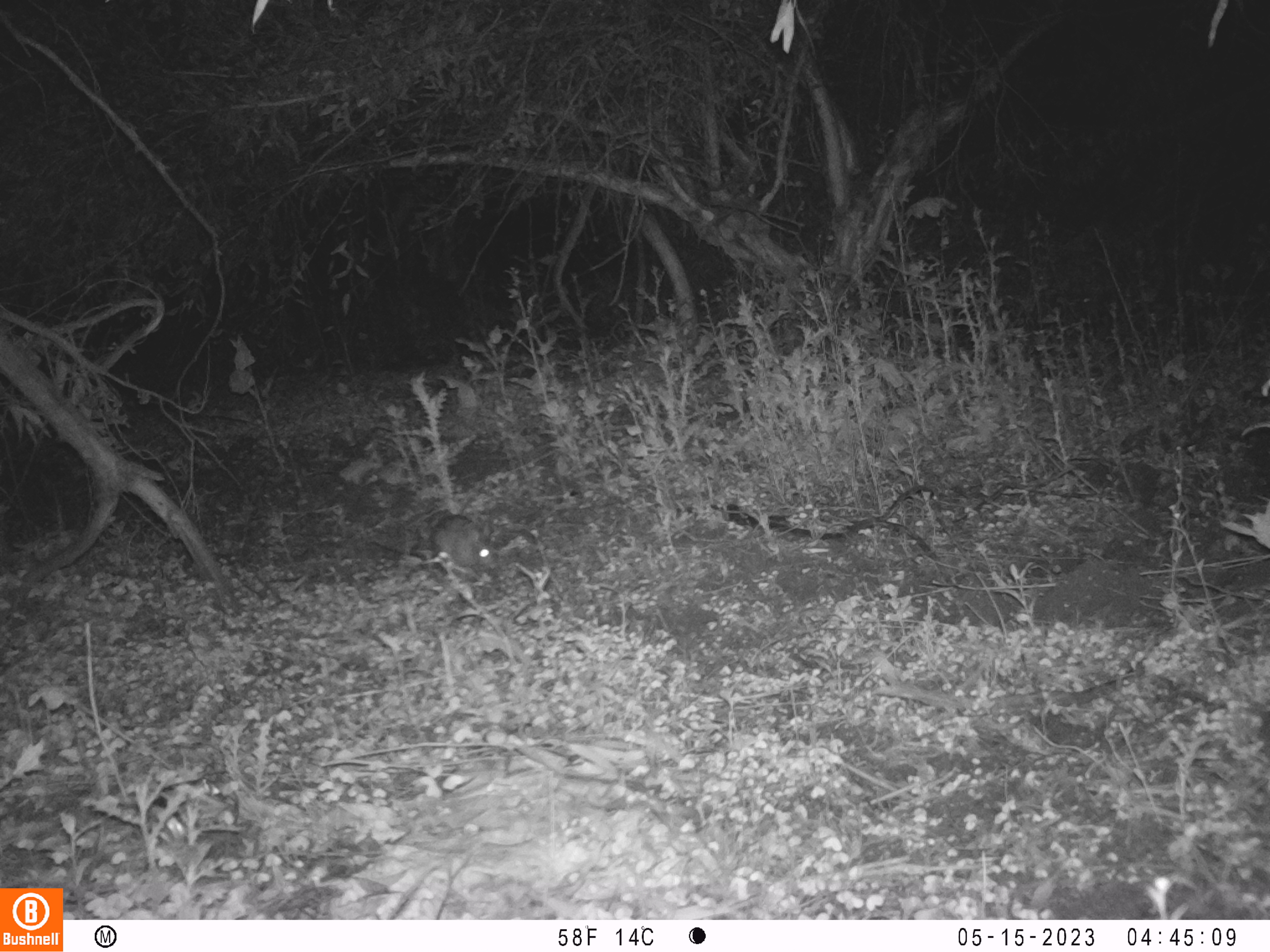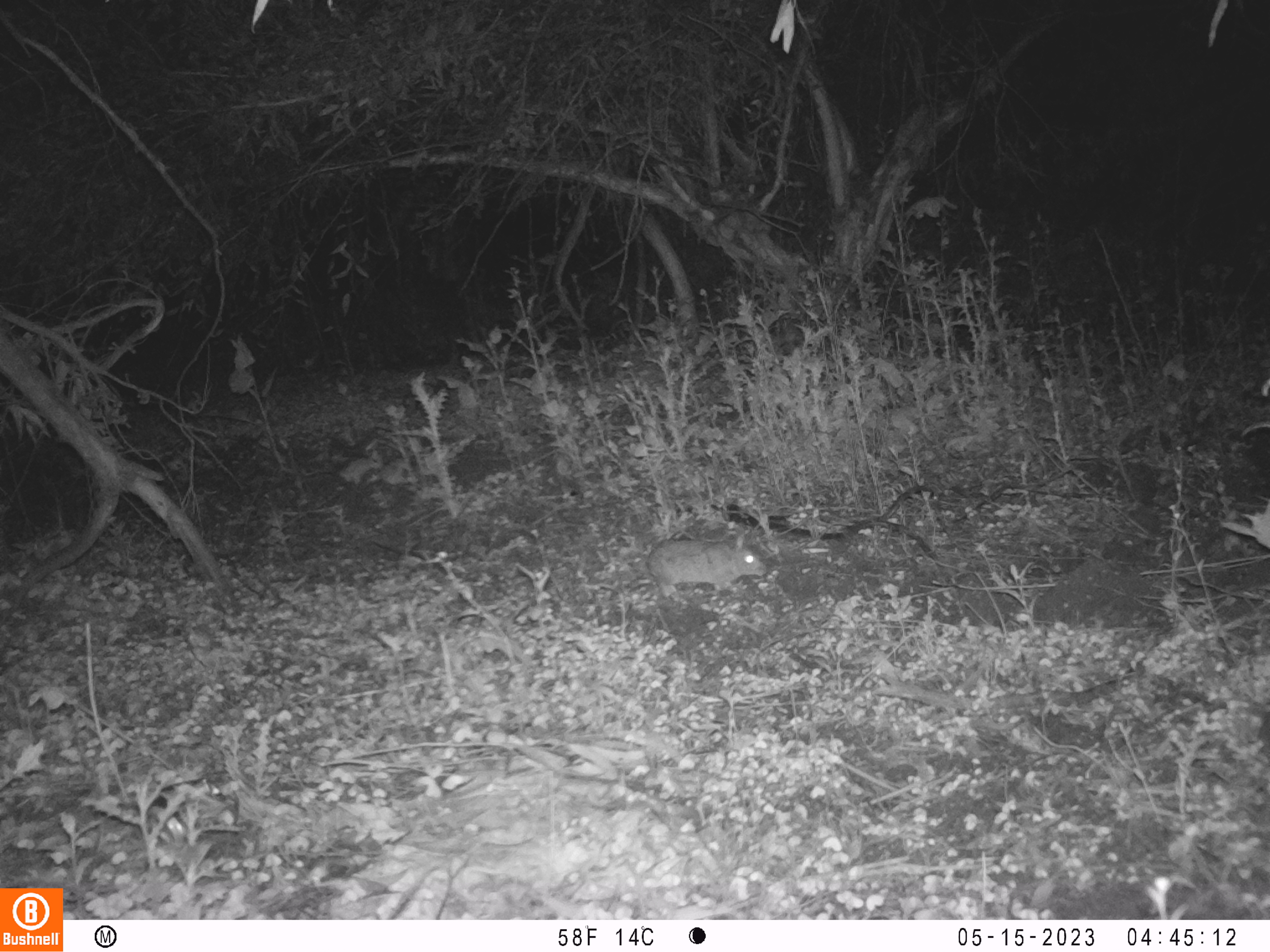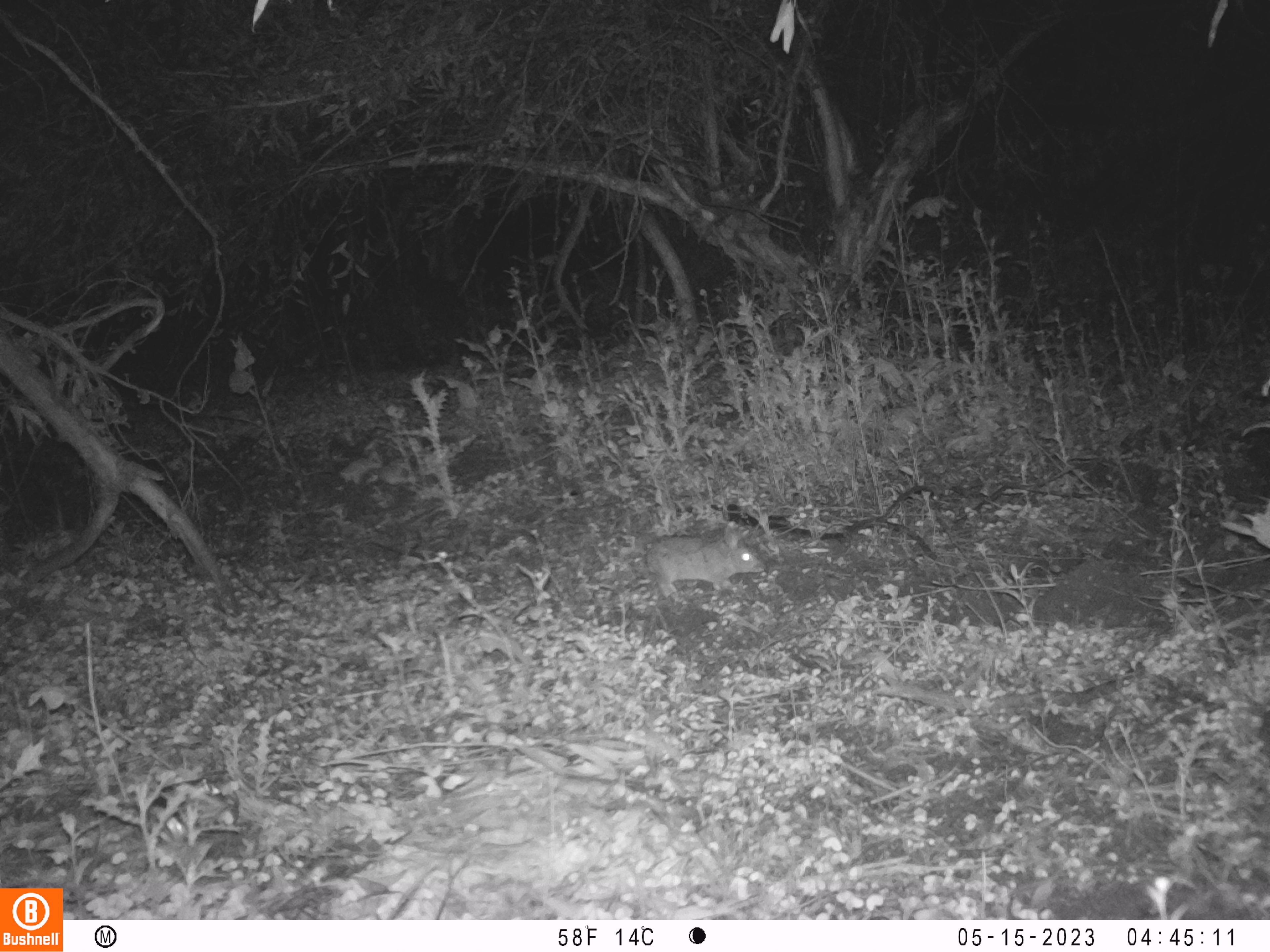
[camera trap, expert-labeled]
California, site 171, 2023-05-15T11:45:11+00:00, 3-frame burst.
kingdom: Animalia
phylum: Chordata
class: Mammalia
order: Lagomorpha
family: Leporidae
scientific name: Leporidae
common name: rabbit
Rabbit (Leporidae).